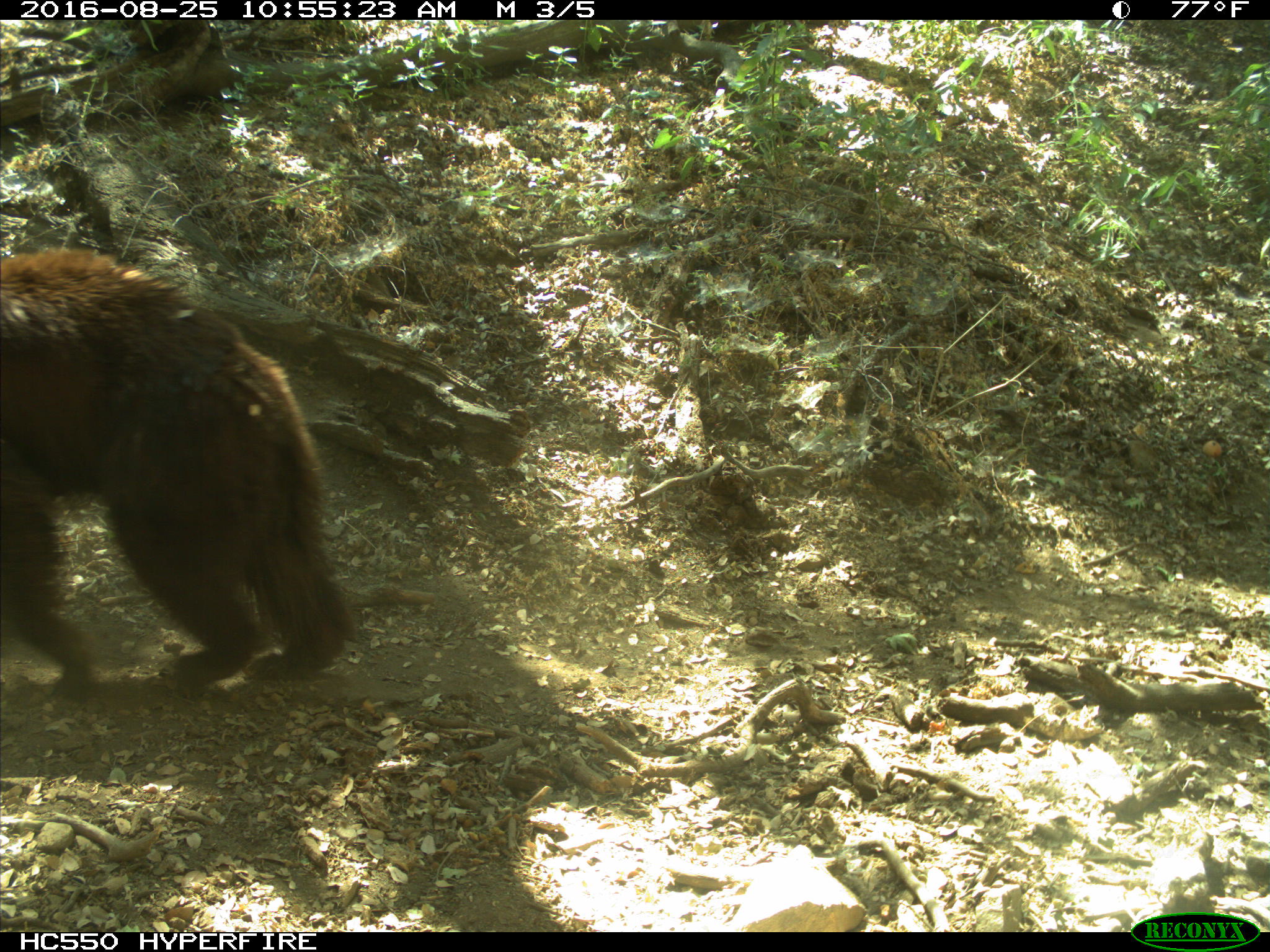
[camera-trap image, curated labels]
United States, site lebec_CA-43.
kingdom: Animalia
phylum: Chordata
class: Mammalia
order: Carnivora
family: Ursidae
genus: Ursus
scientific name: Ursus americanus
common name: american black bear